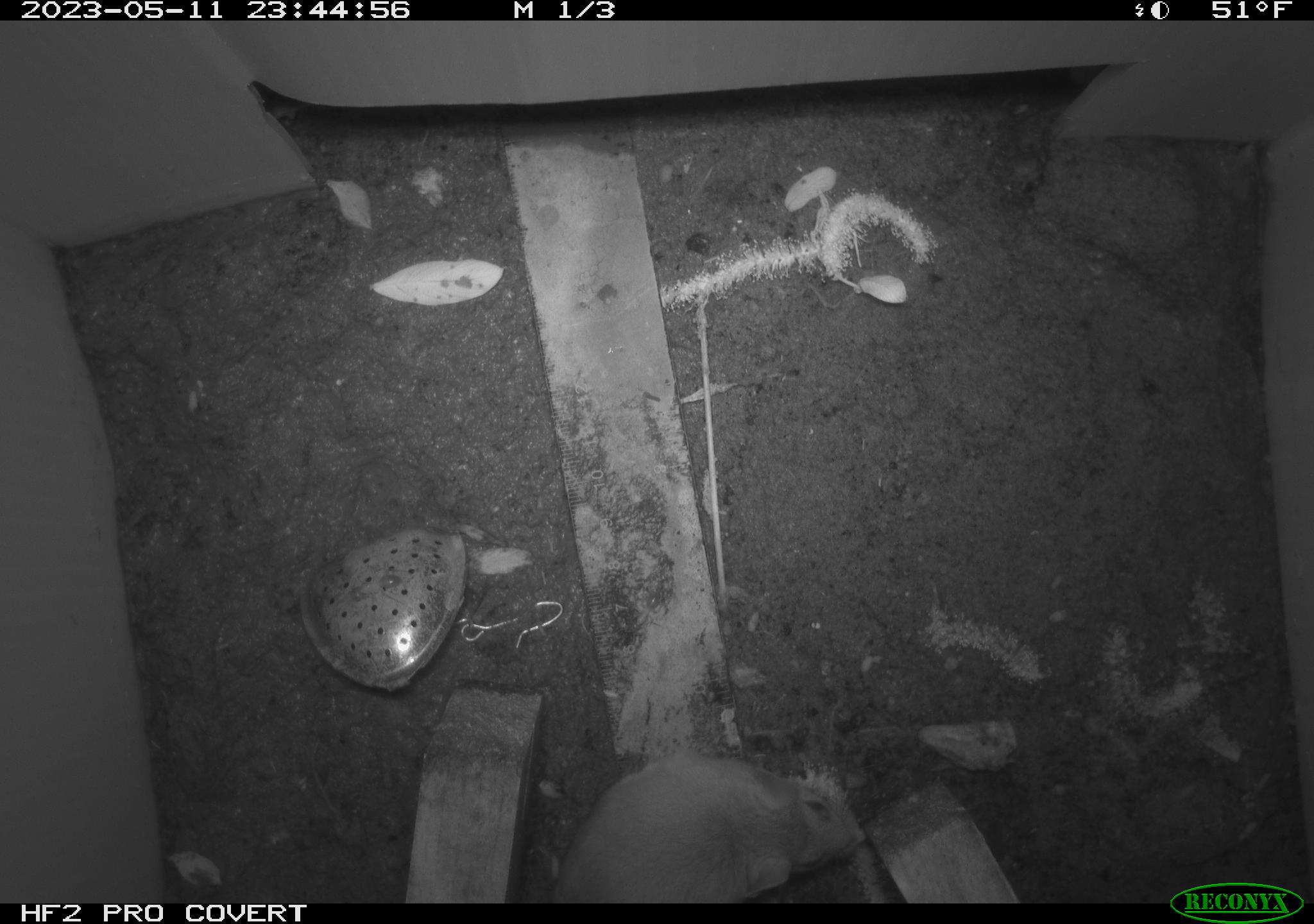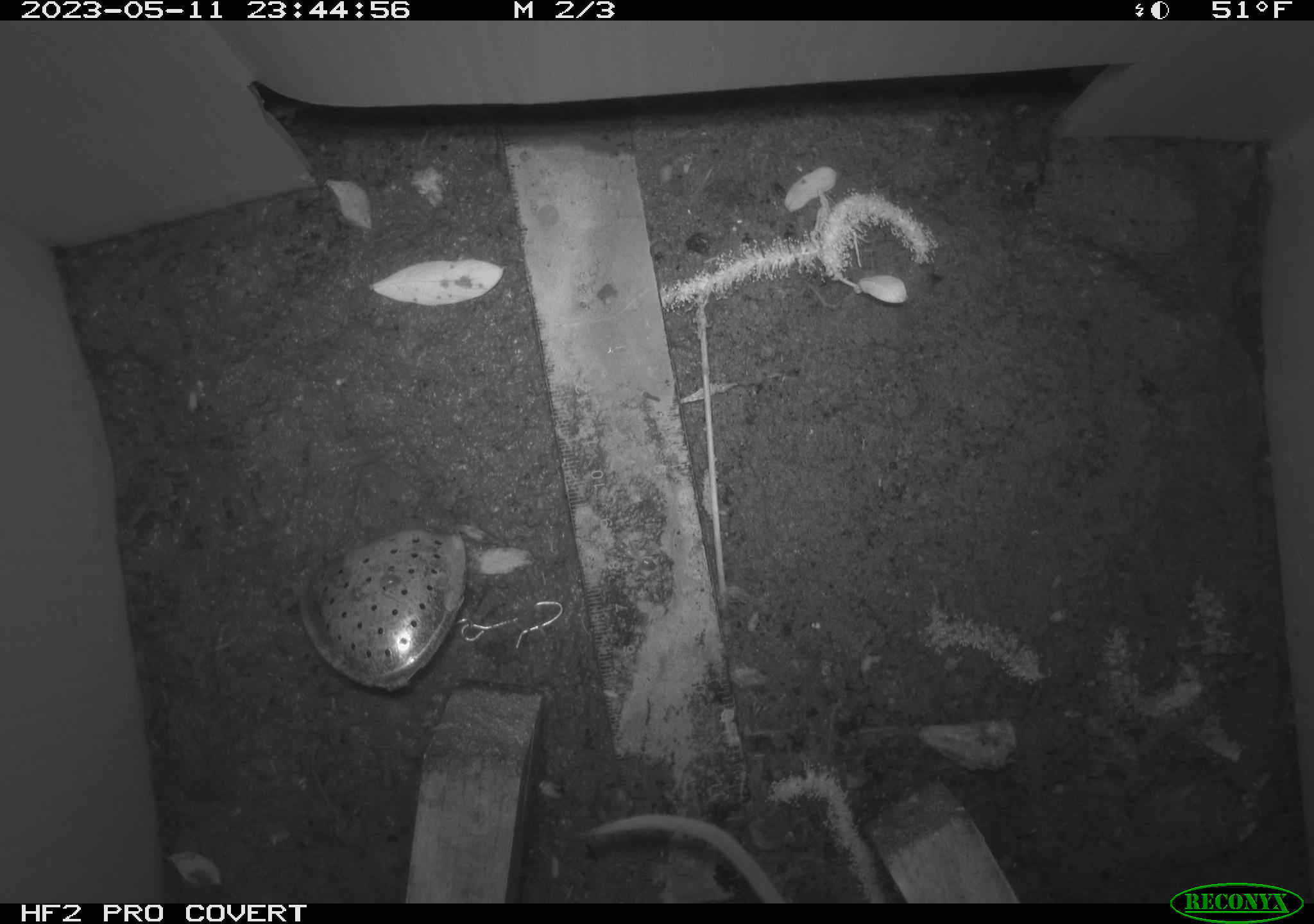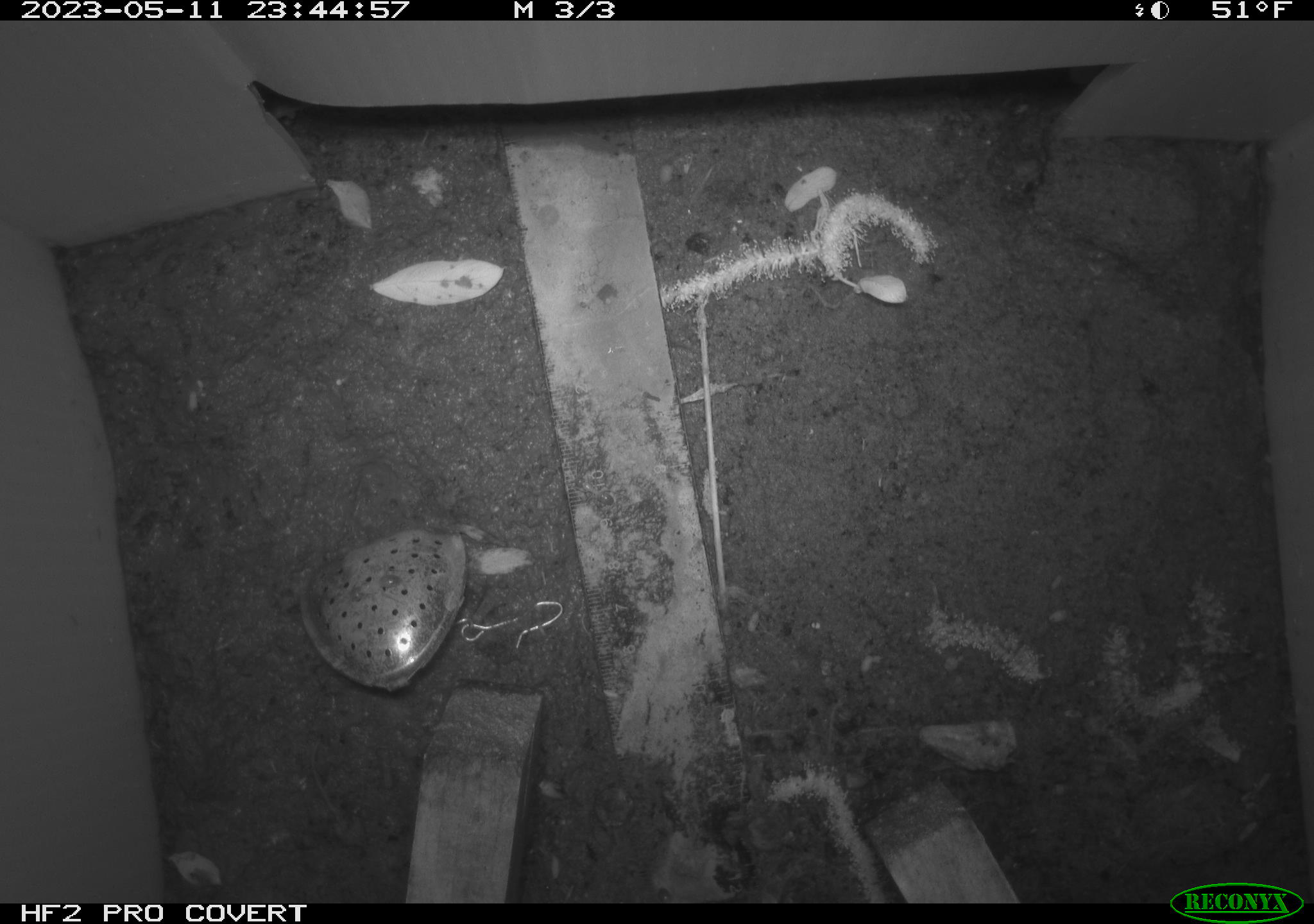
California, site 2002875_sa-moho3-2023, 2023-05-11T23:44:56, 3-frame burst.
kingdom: Animalia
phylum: Chordata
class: Mammalia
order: Rodentia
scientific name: Rodentia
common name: mouse species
Mouse species (Rodentia).